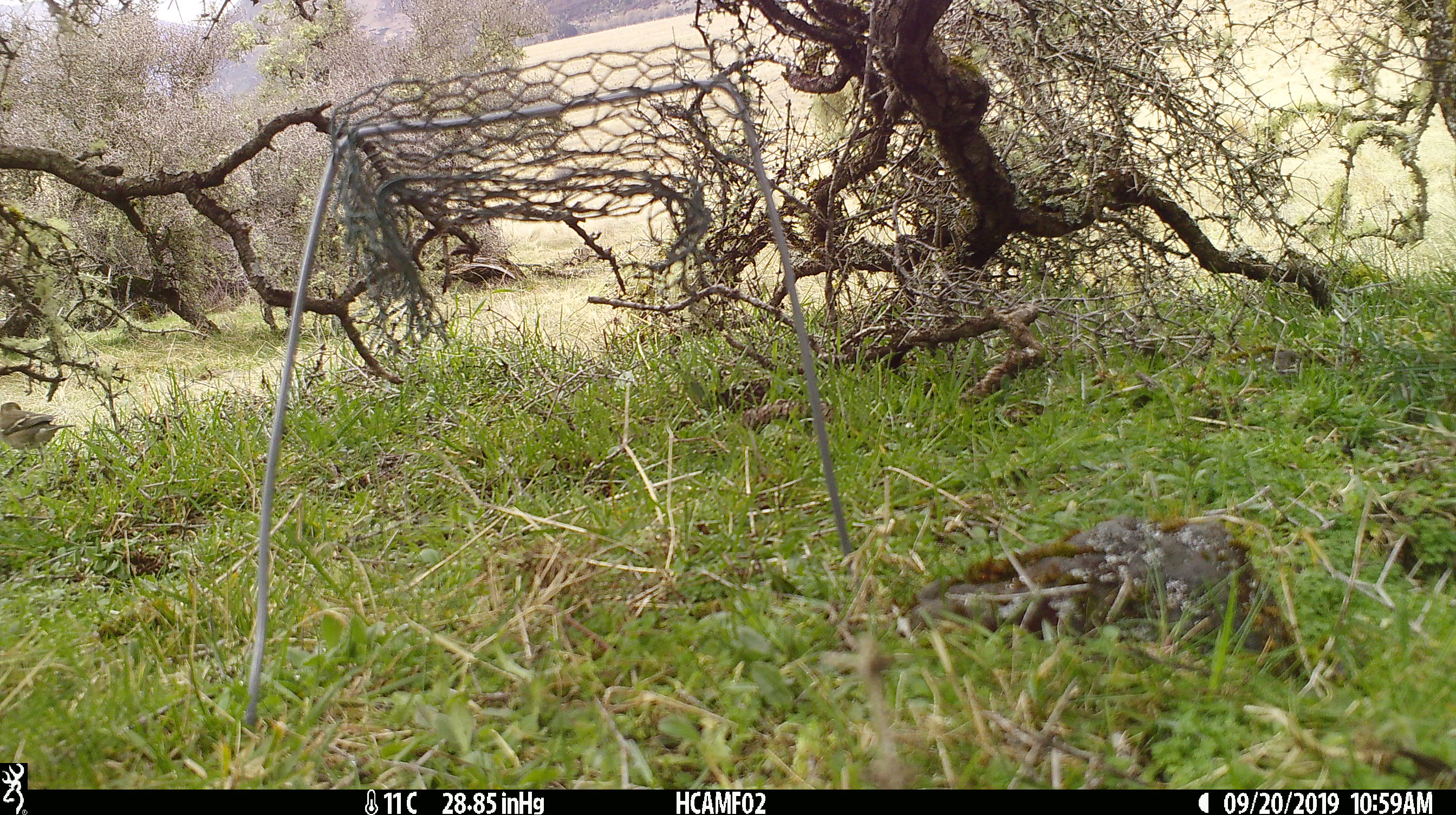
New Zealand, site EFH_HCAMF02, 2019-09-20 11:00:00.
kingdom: Animalia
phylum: Chordata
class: Aves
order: Passeriformes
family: Fringillidae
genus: Fringilla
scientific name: Fringilla coelebs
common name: common chaffinch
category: chaffinch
Chaffinch (common chaffinch) (Fringilla coelebs).